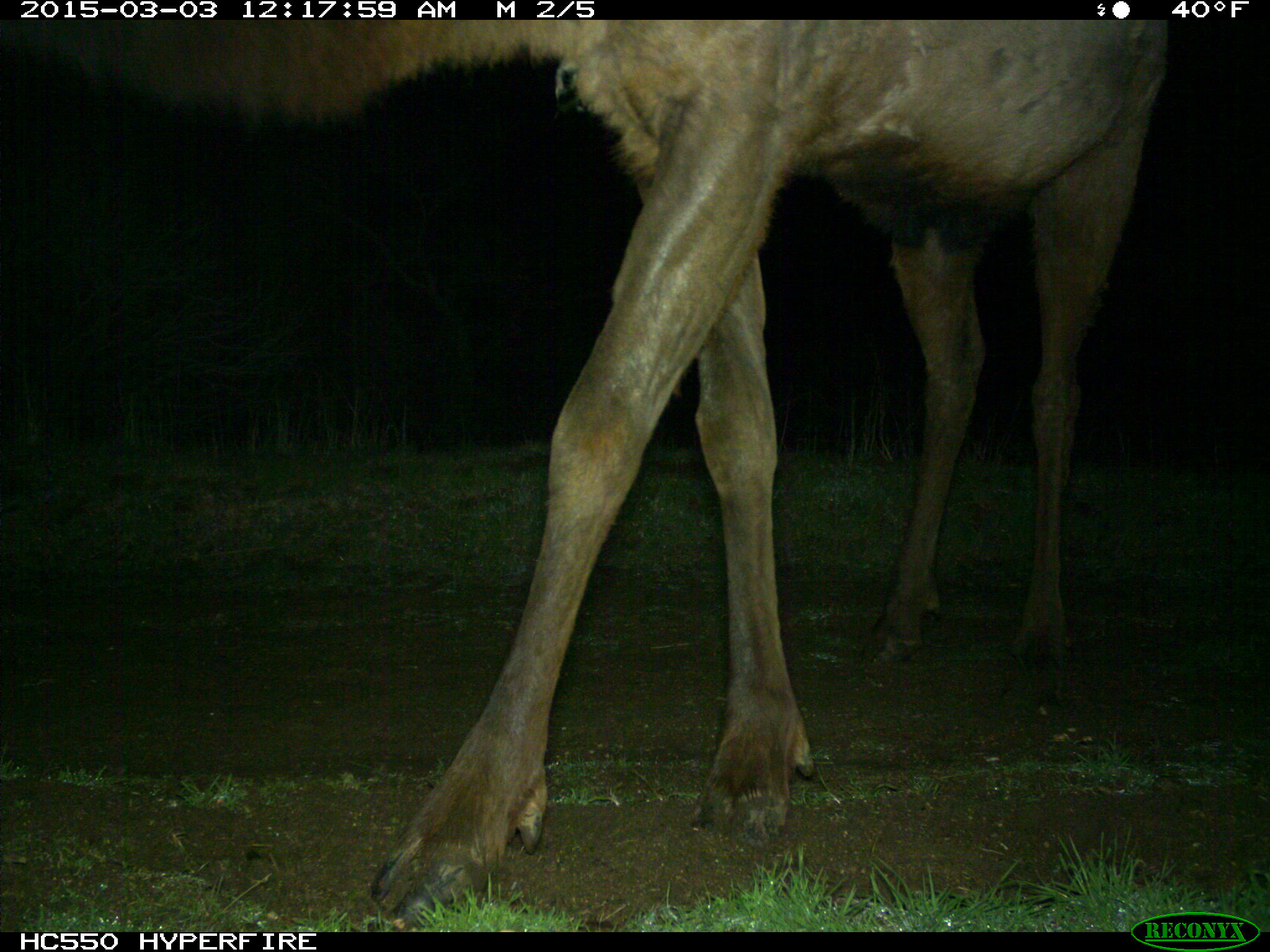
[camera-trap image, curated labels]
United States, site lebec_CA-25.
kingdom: Animalia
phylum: Chordata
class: Mammalia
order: Artiodactyla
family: Cervidae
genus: Cervus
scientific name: Cervus canadensis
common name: elk